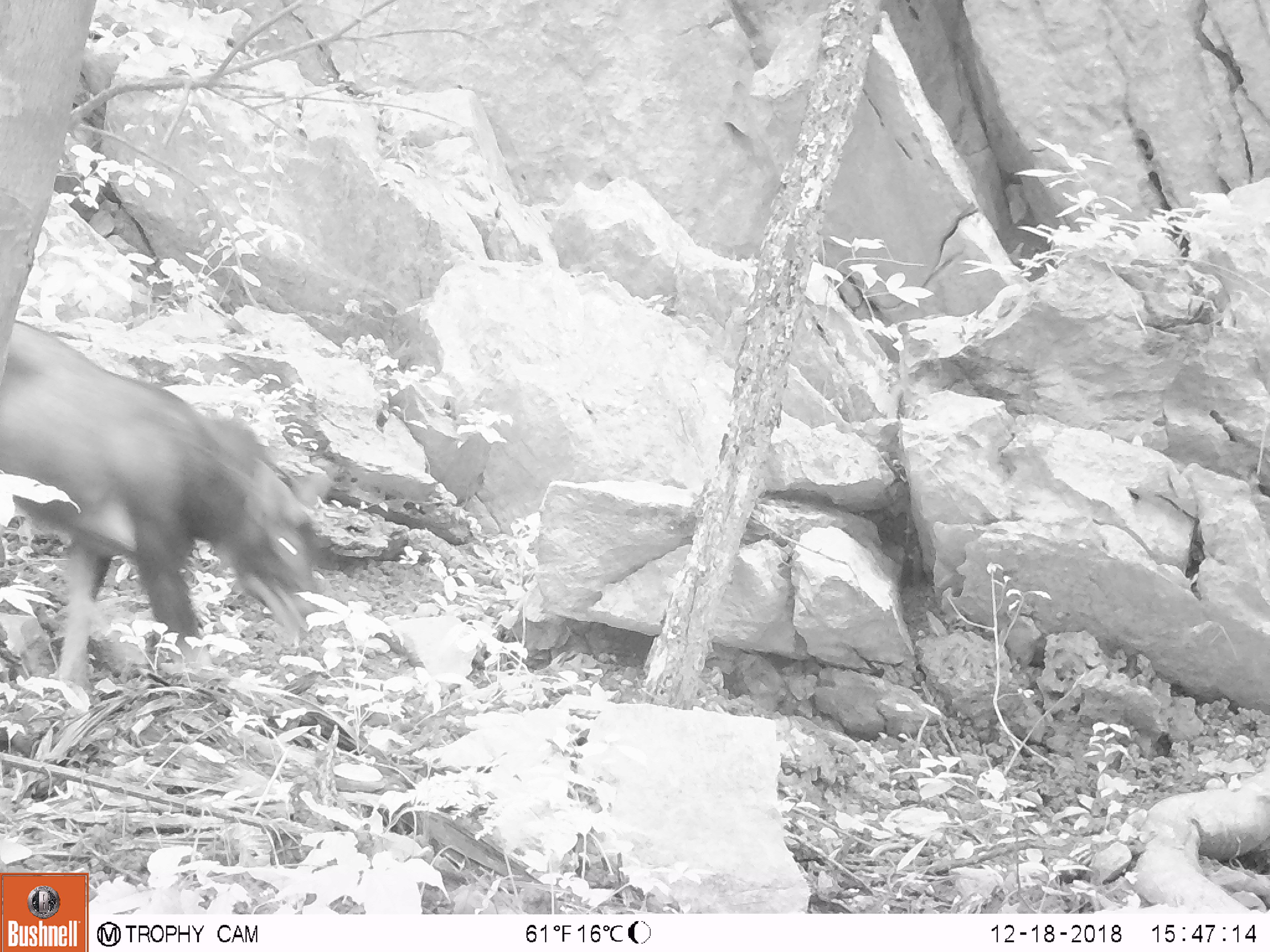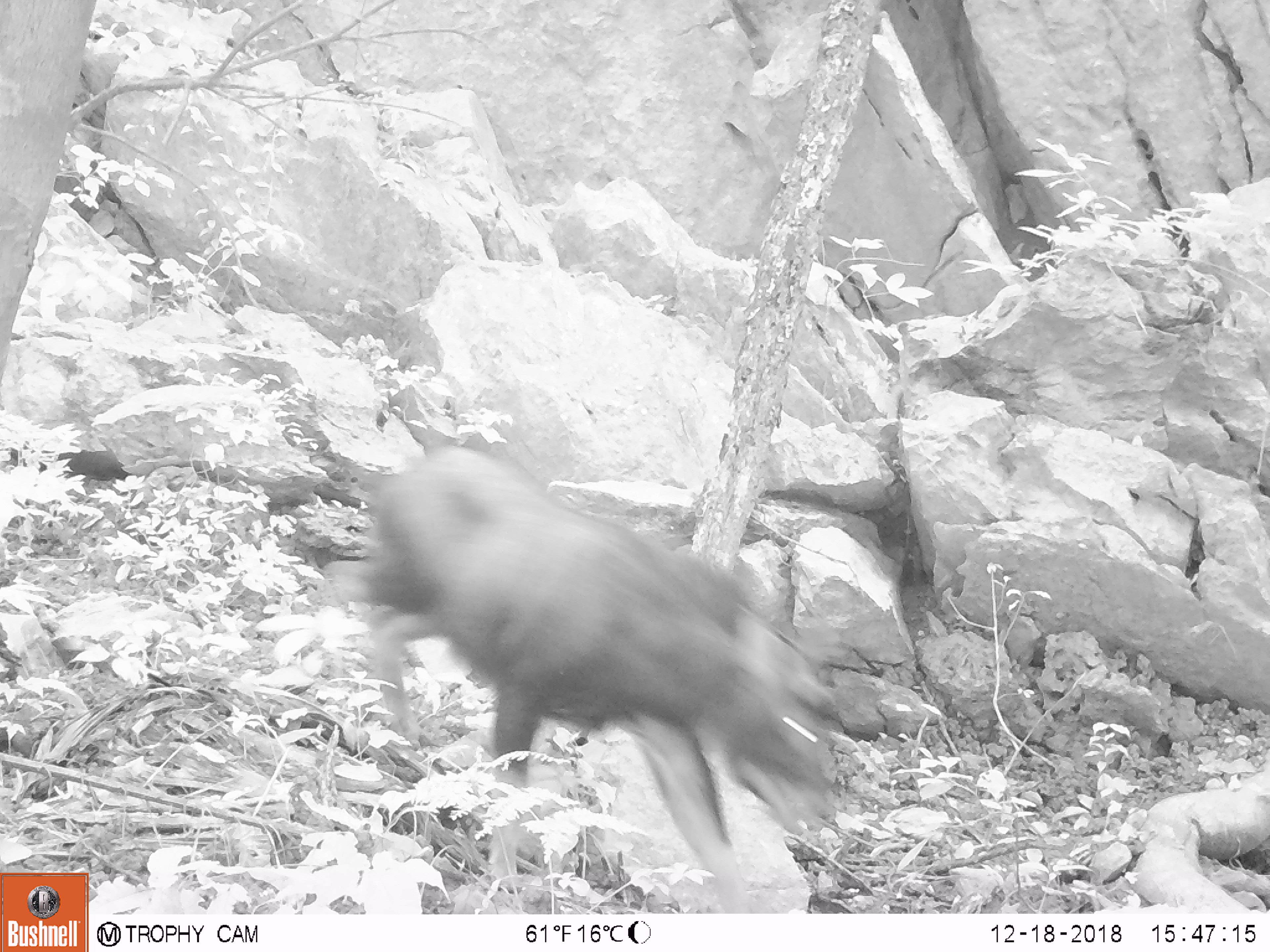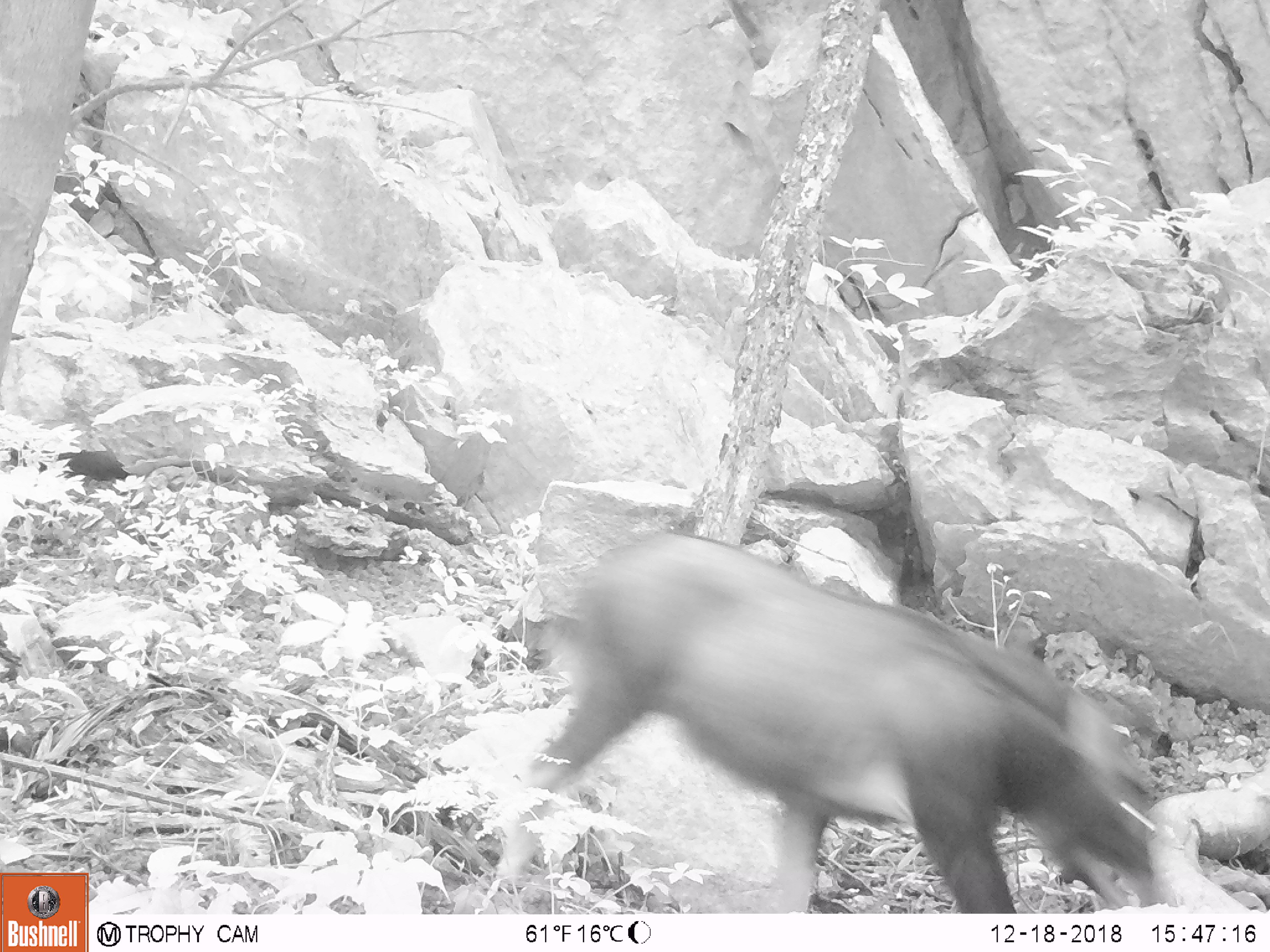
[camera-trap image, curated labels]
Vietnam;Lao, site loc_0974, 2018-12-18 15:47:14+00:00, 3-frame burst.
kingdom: Animalia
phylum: Chordata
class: Mammalia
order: Artiodactyla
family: Bovidae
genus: Capricornis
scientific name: Capricornis sumatraensis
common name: chinese serow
Chinese serow (Capricornis sumatraensis). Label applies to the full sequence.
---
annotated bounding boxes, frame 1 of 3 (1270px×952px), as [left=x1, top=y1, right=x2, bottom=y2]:
chinese serow: [left=0, top=320, right=340, bottom=705]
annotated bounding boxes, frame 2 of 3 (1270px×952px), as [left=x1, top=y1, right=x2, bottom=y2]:
chinese serow: [left=323, top=441, right=845, bottom=914]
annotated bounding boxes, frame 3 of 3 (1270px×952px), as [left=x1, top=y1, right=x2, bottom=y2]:
chinese serow: [left=492, top=530, right=1163, bottom=914]